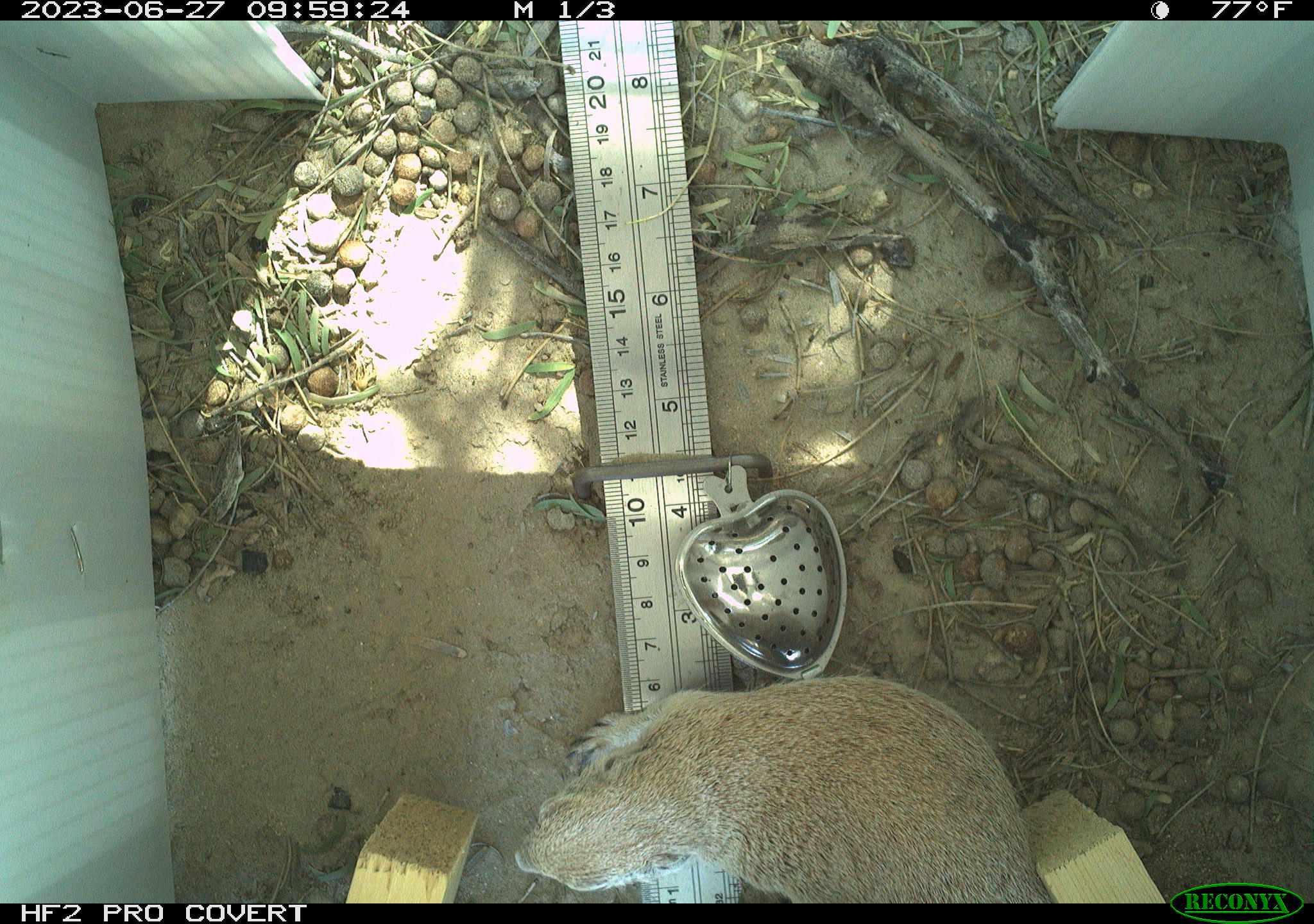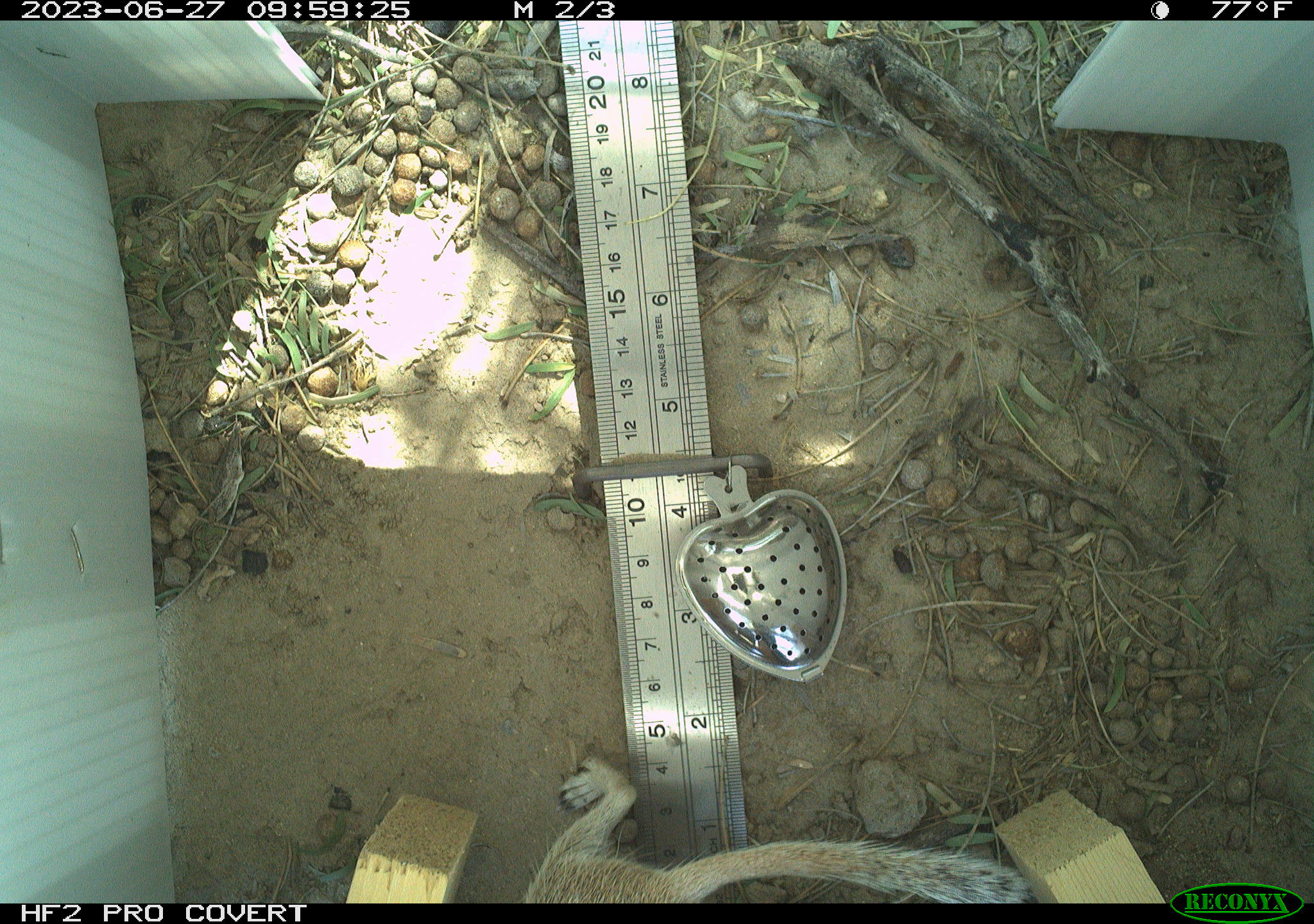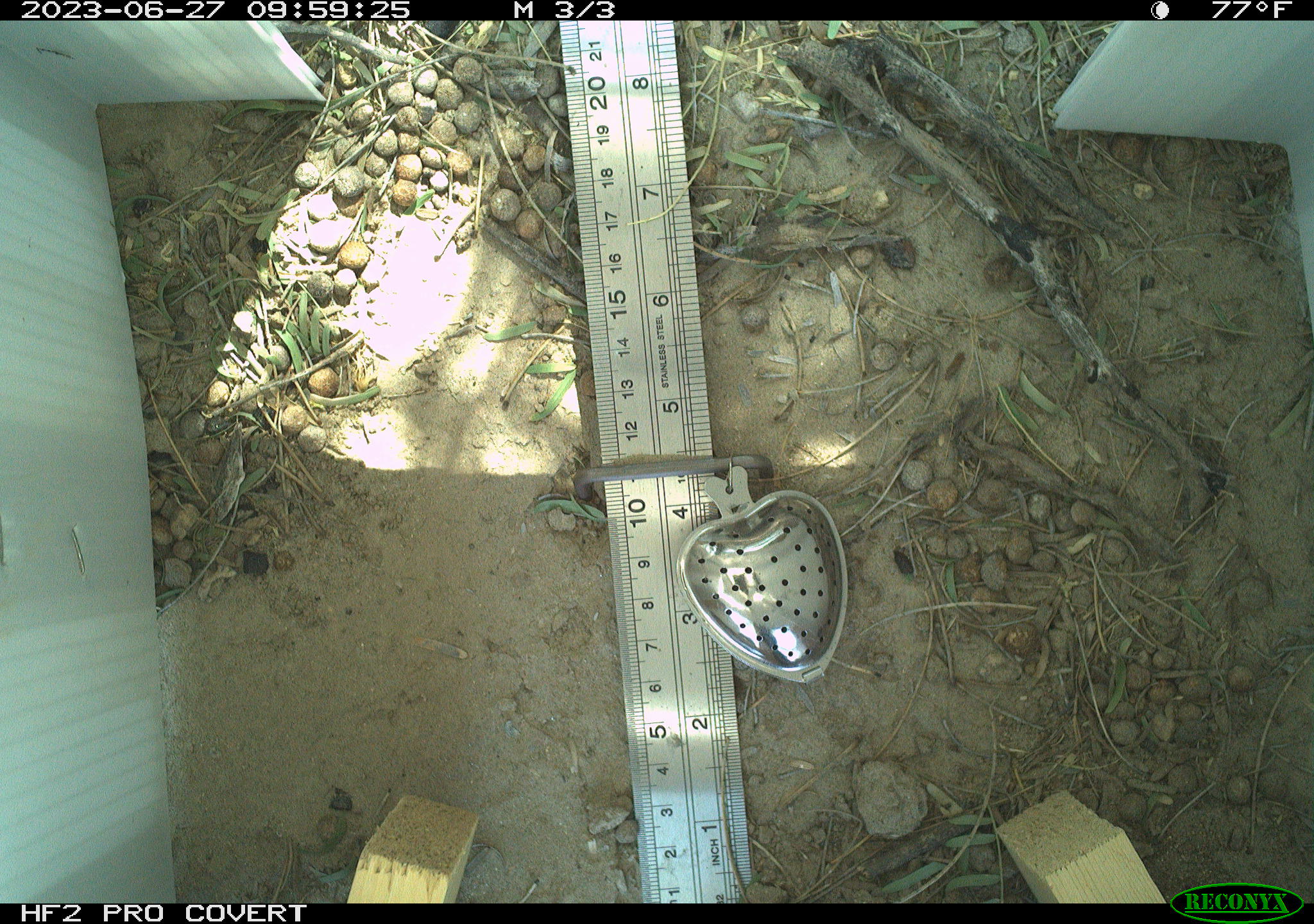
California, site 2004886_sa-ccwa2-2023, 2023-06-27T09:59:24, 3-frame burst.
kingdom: Animalia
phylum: Chordata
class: Mammalia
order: Rodentia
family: Sciuridae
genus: Xerospermophilus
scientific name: Xerospermophilus tereticaudus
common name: round-tailed ground squirrel